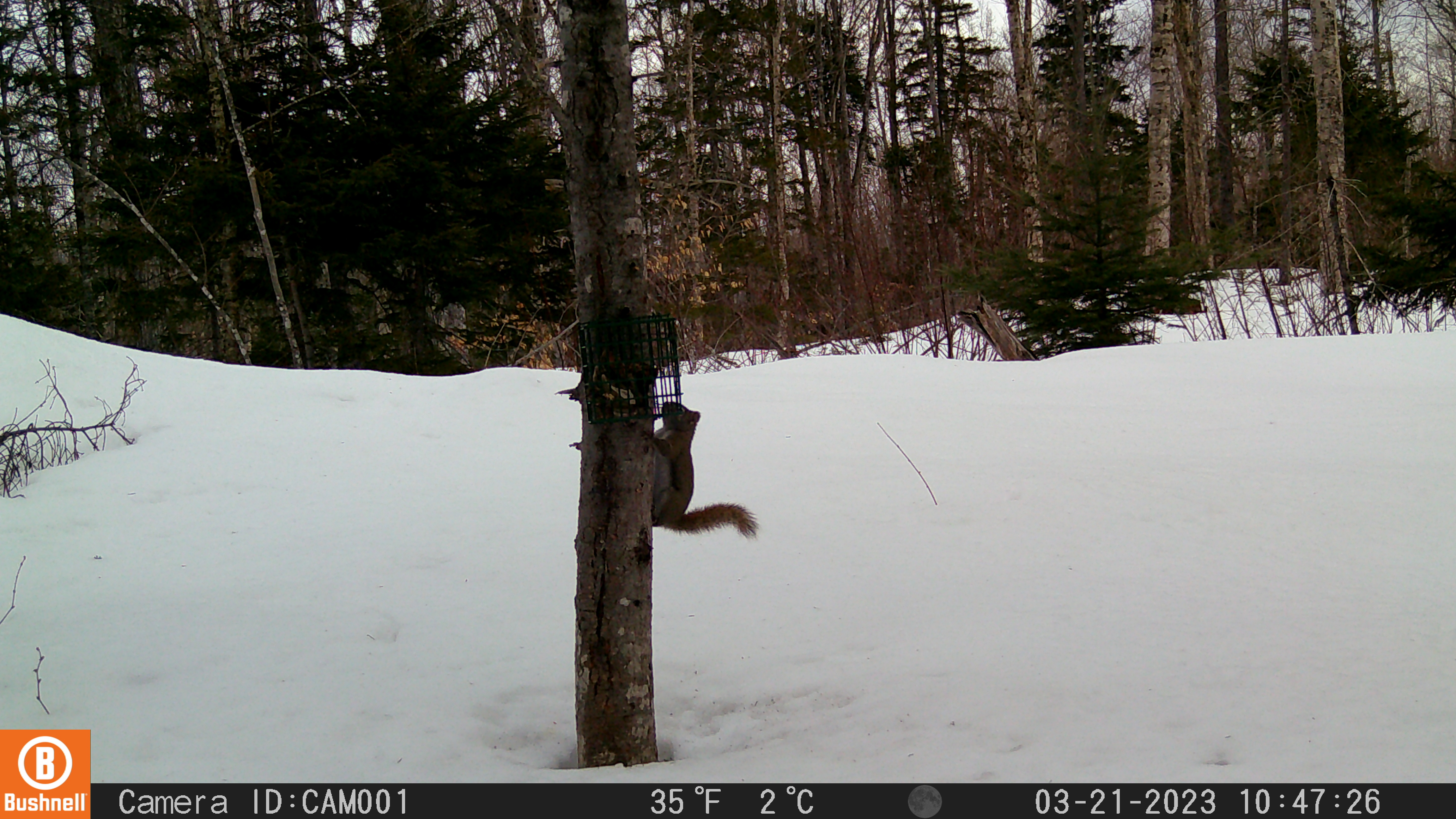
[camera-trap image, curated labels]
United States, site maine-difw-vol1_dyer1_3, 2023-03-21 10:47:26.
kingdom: Animalia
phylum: Chordata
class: Mammalia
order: Rodentia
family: Sciuridae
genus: Tamiasciurus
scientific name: Tamiasciurus hudsonicus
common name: red squirrel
Red squirrel (Tamiasciurus hudsonicus).